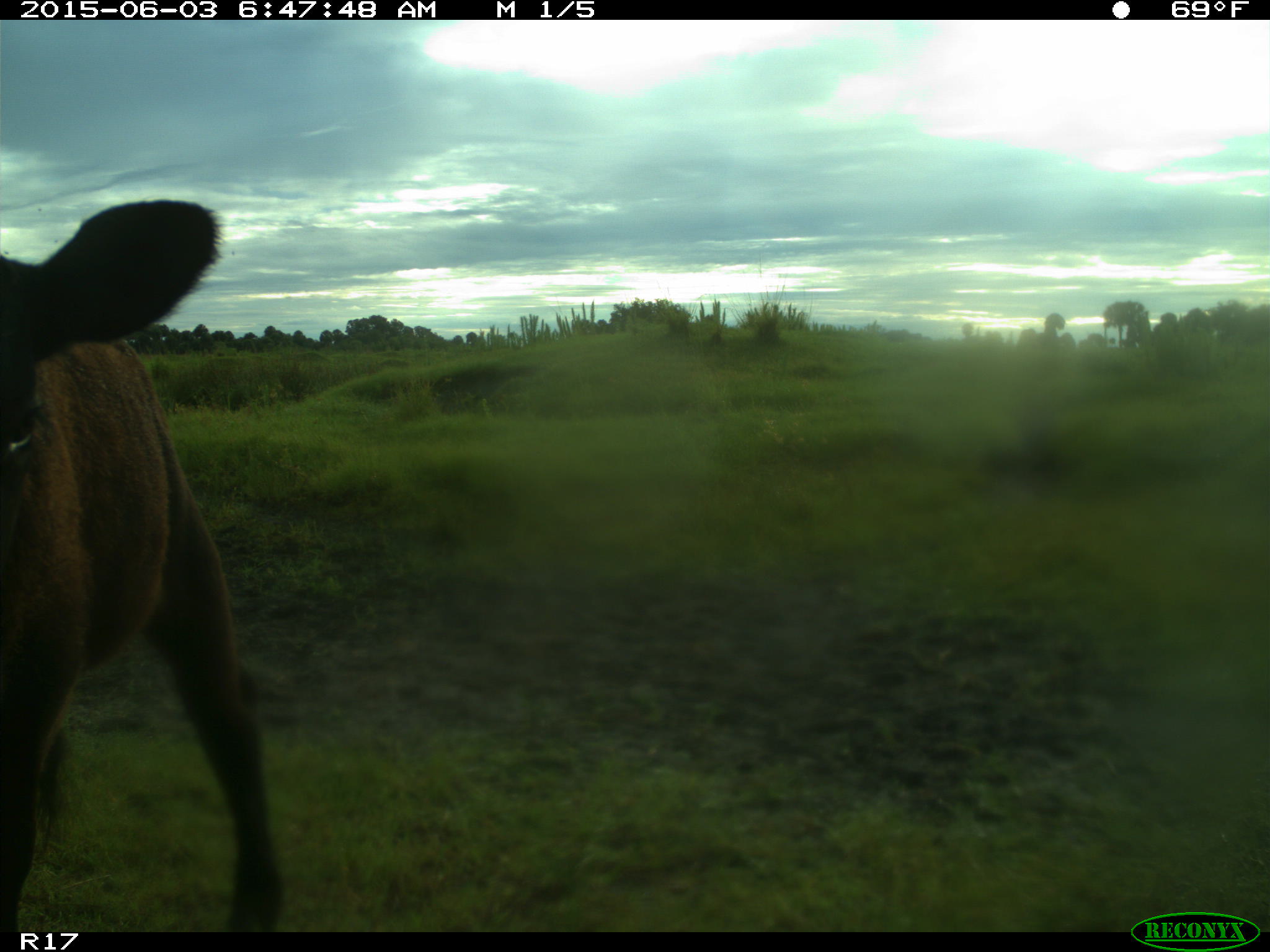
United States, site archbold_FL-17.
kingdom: Animalia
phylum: Chordata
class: Mammalia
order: Artiodactyla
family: Bovidae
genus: Bos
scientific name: Bos taurus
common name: domestic cow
Bos taurus (domestic cow).